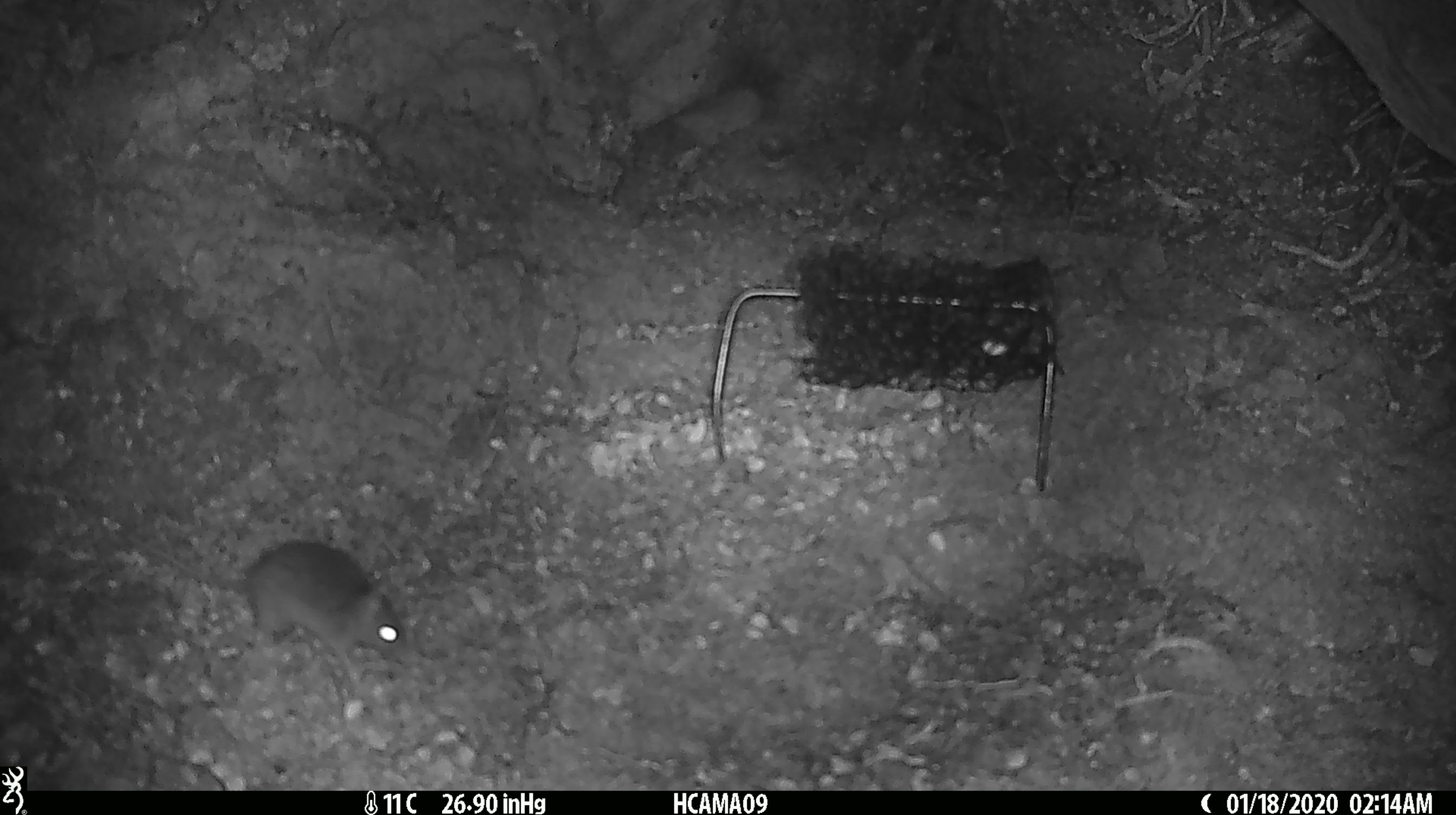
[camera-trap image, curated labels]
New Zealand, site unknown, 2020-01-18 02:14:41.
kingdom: Animalia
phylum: Chordata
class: Mammalia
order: Rodentia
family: Muridae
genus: Mus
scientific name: Mus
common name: mouse